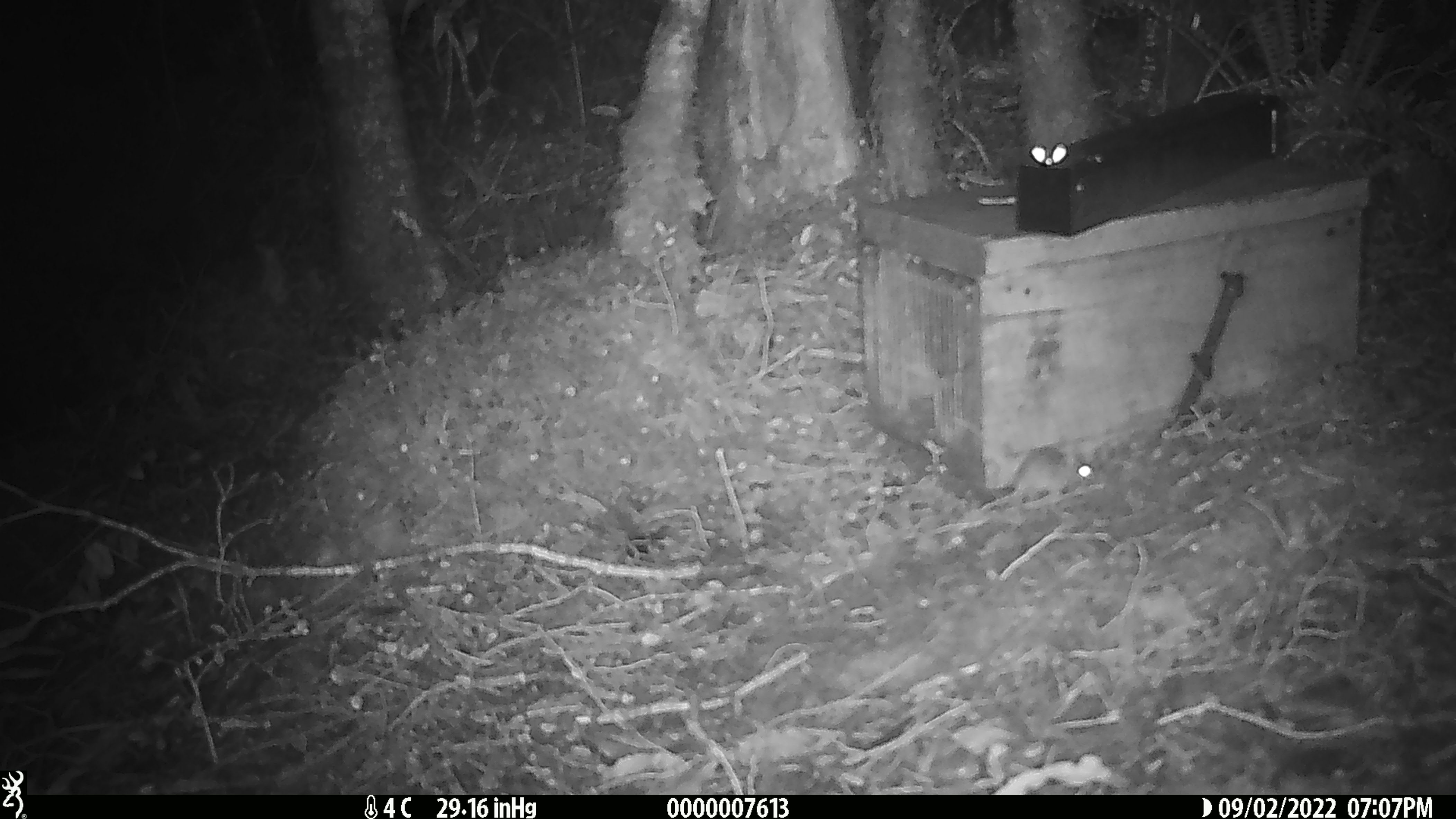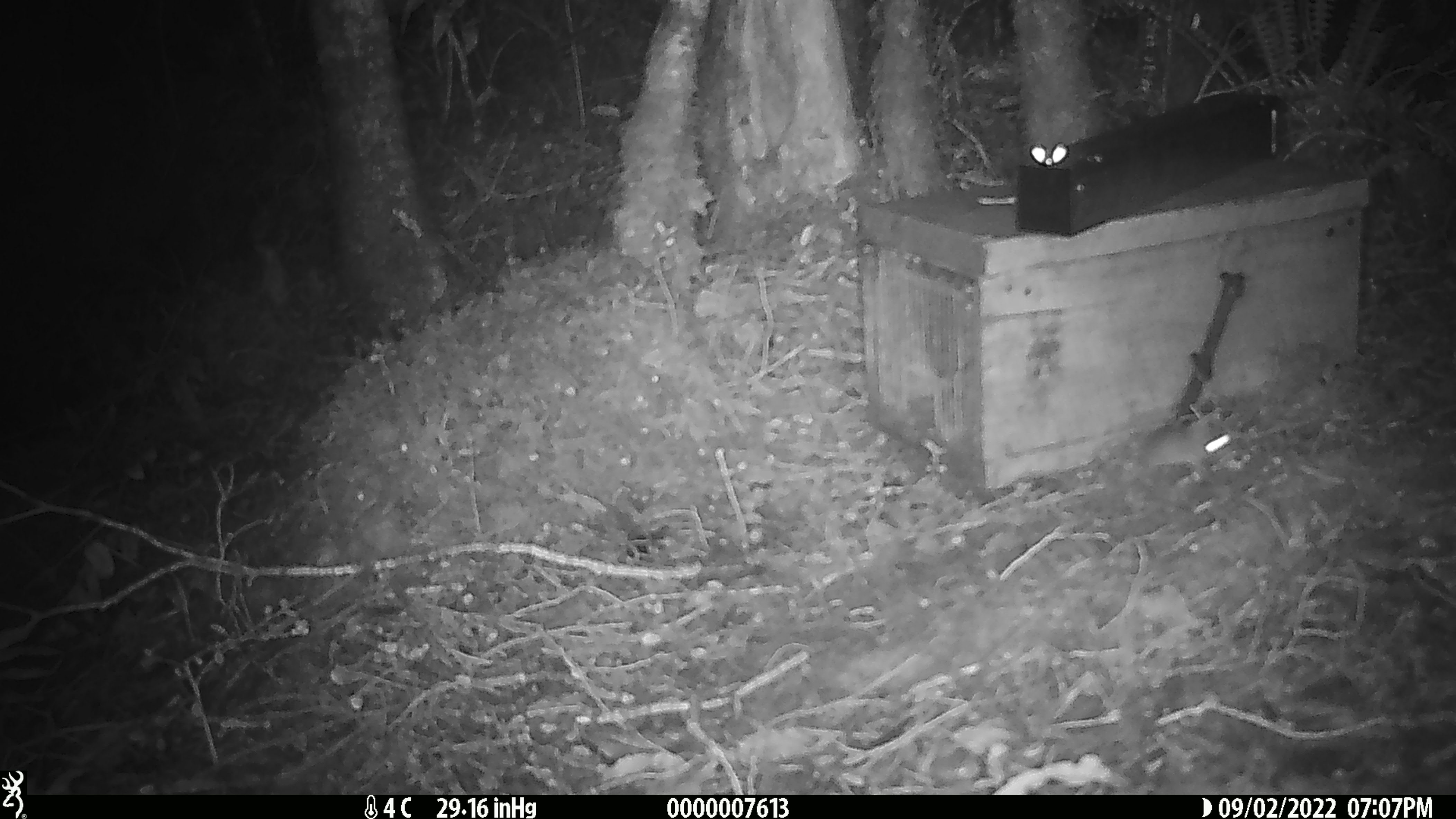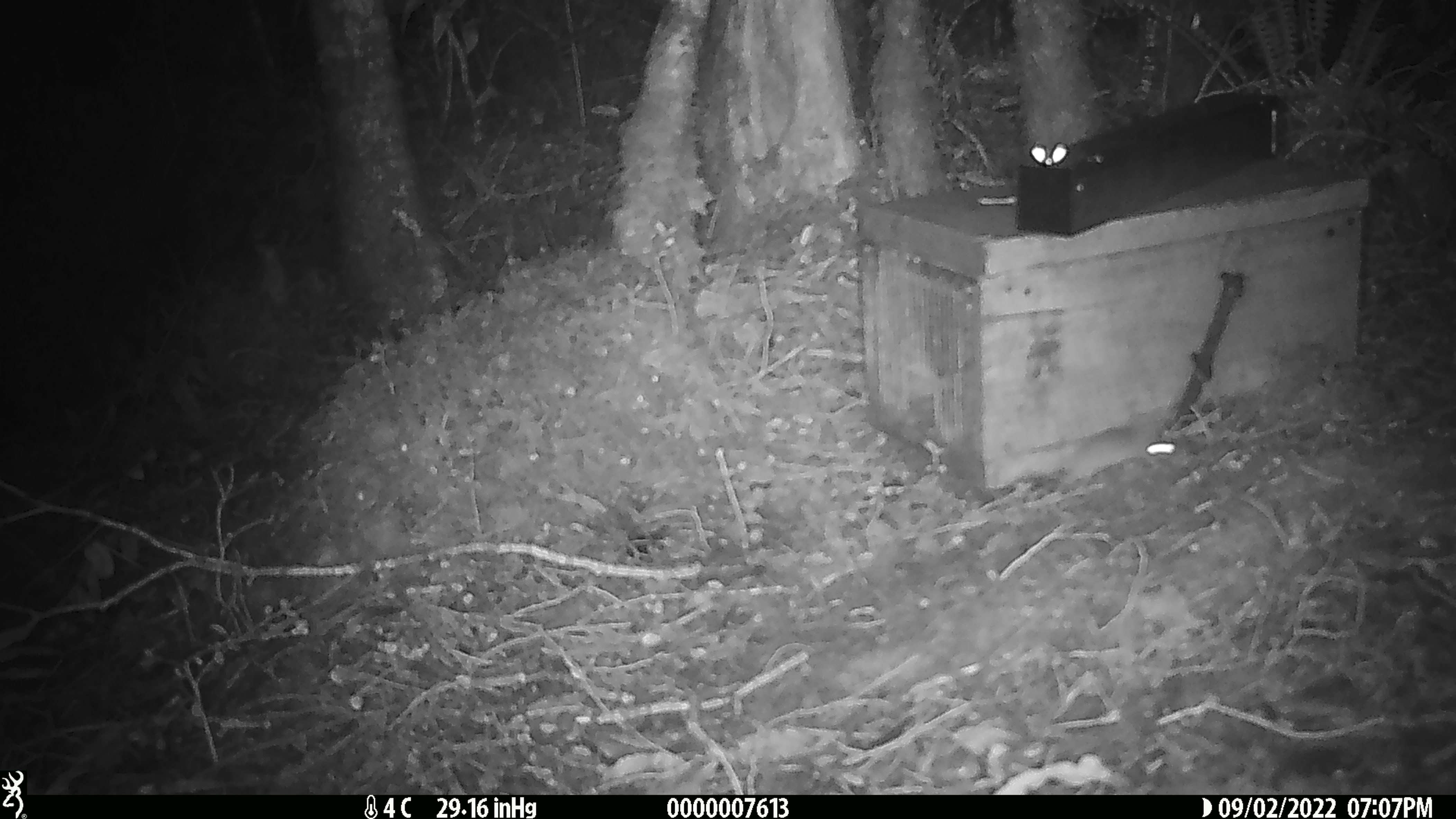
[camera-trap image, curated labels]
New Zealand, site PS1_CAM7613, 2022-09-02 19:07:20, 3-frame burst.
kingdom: Animalia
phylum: Chordata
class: Mammalia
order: Rodentia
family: Muridae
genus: Mus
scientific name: Mus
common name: mouse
Mouse (Mus).